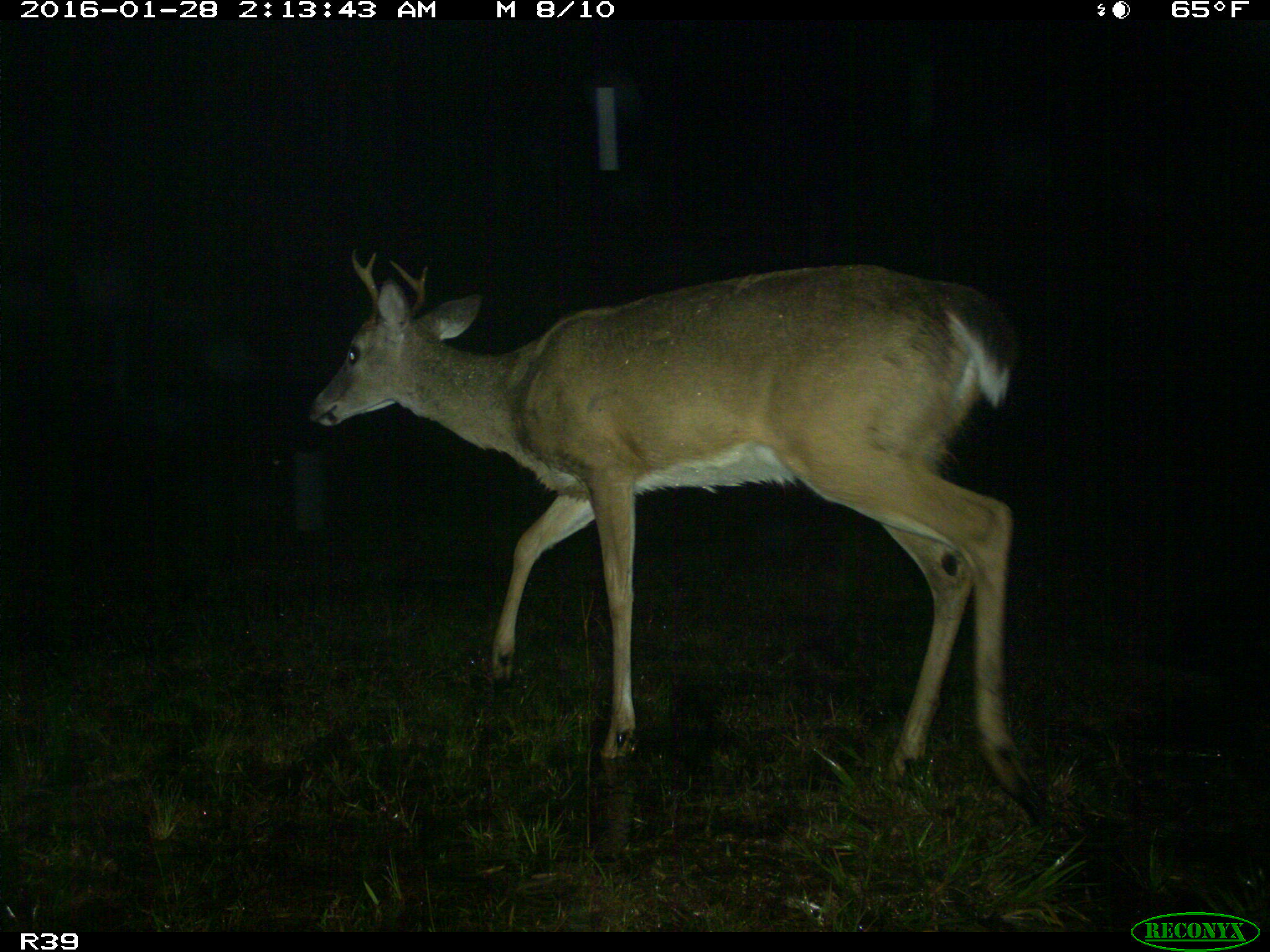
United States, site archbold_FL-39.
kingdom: Animalia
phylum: Chordata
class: Mammalia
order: Artiodactyla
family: Cervidae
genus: Odocoileus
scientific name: Odocoileus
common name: deer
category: unidentified deer